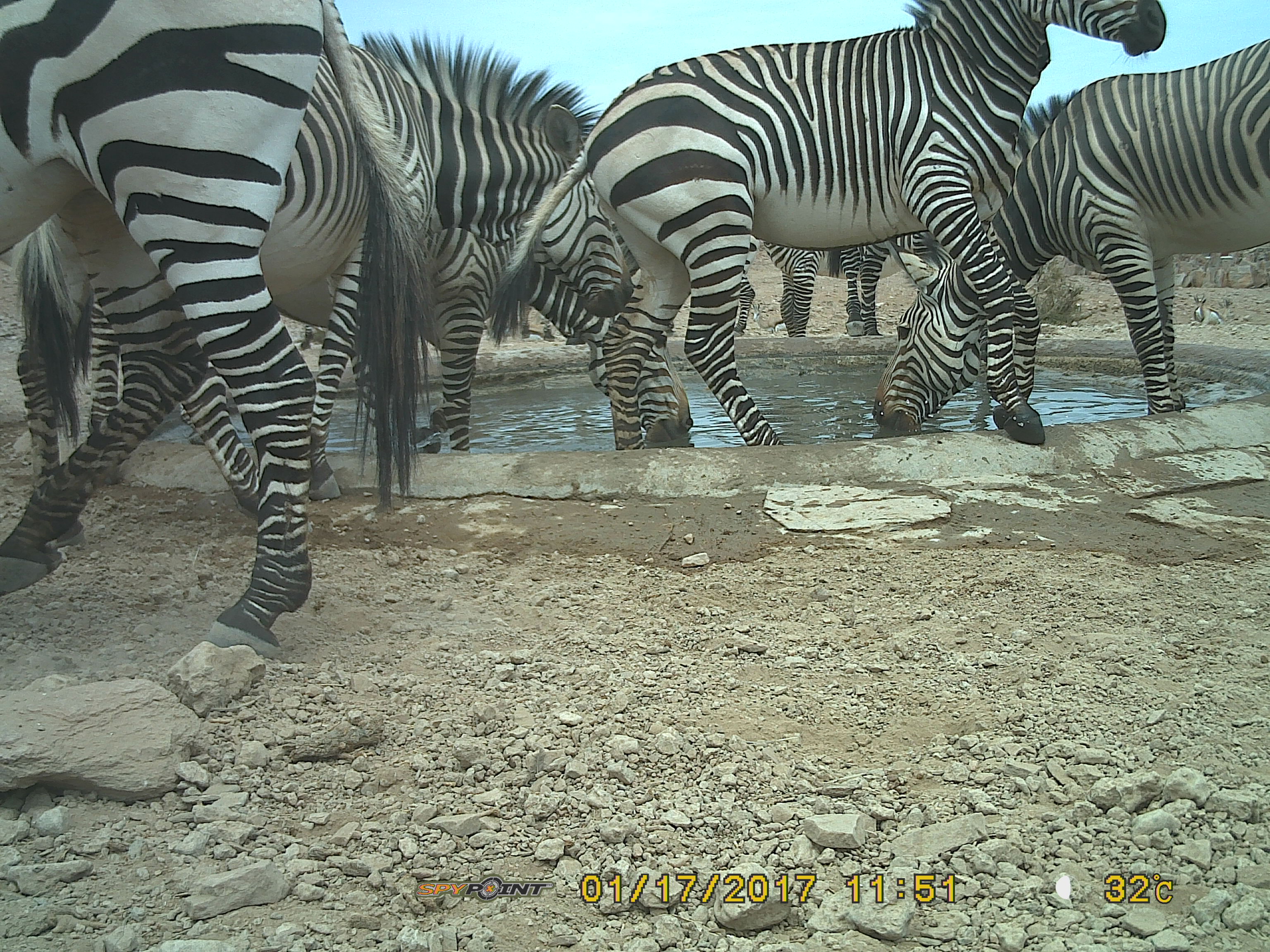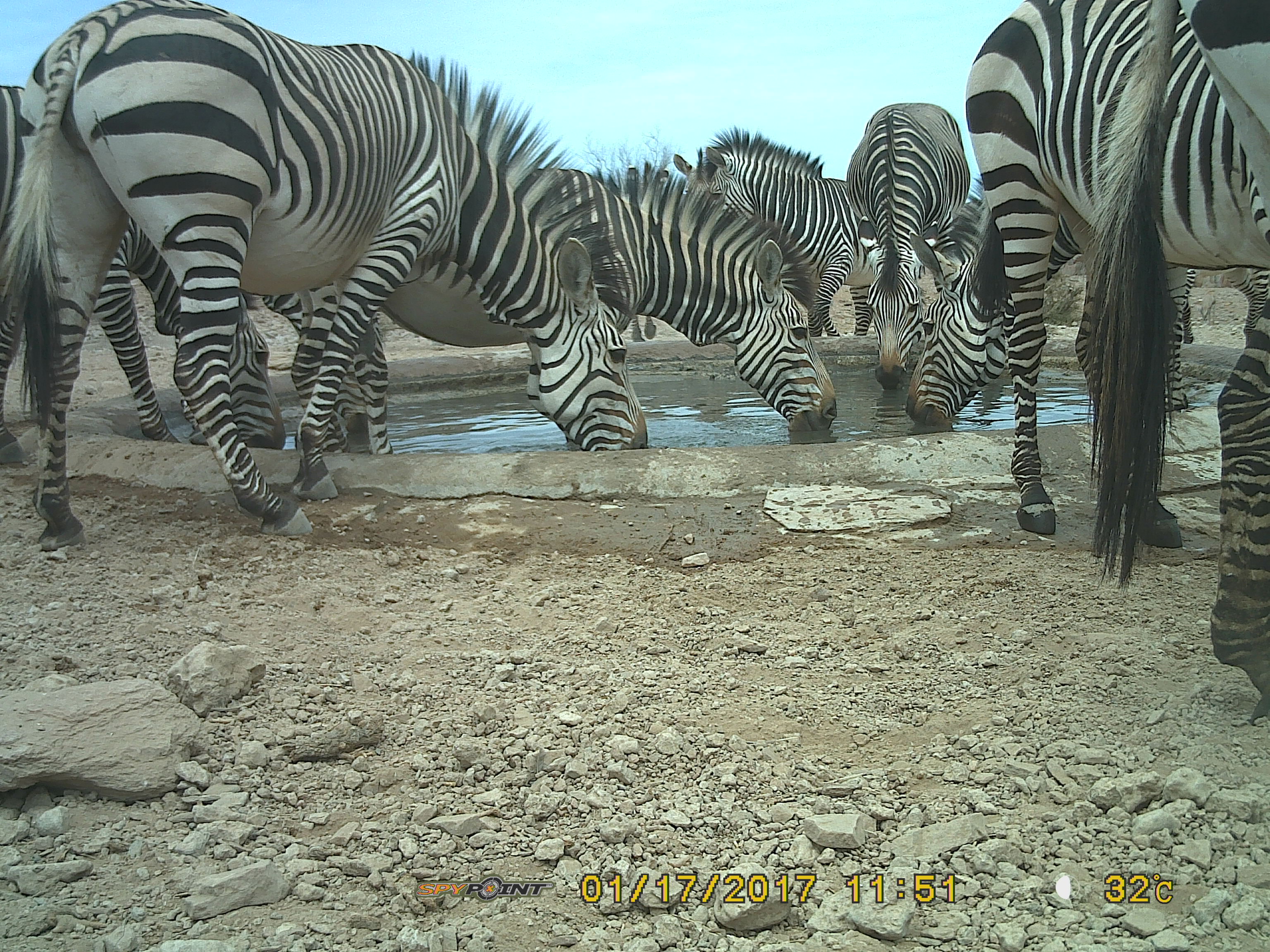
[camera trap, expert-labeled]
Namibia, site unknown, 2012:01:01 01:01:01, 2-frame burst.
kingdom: Animalia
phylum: Chordata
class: Mammalia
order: Perissodactyla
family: Equidae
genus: Equus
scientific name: Equus zebra hartmannae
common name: hartmann's mountain zebra